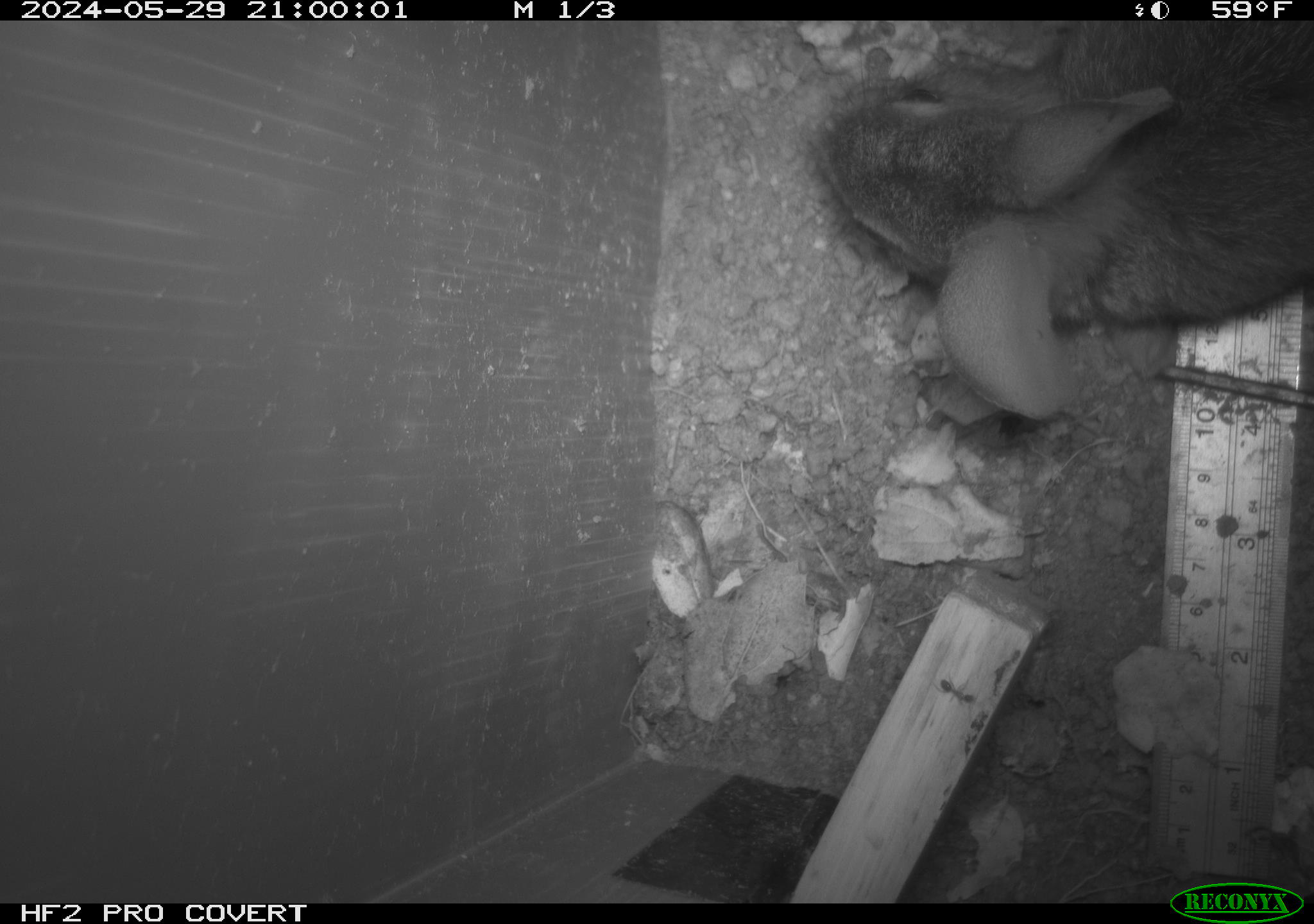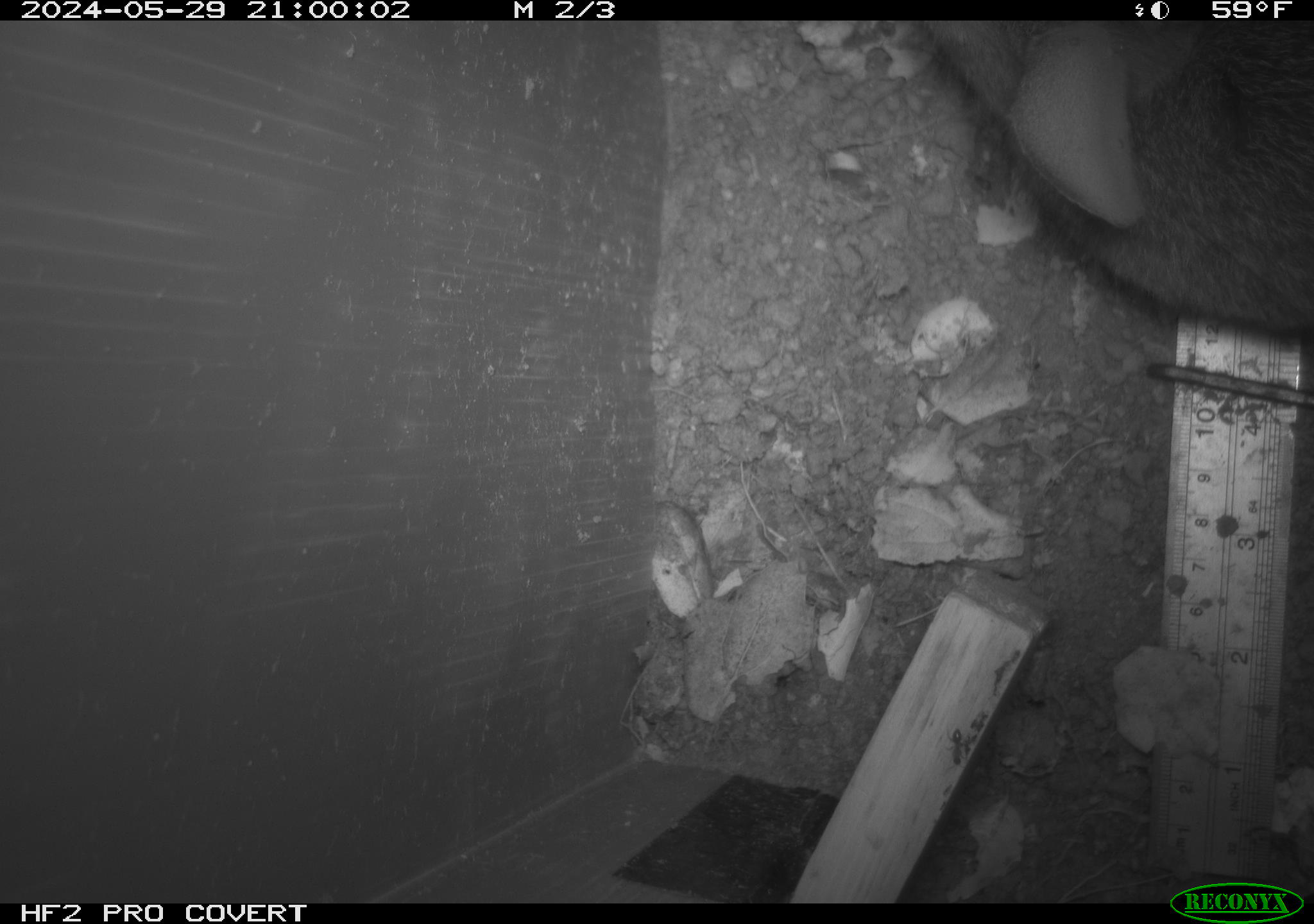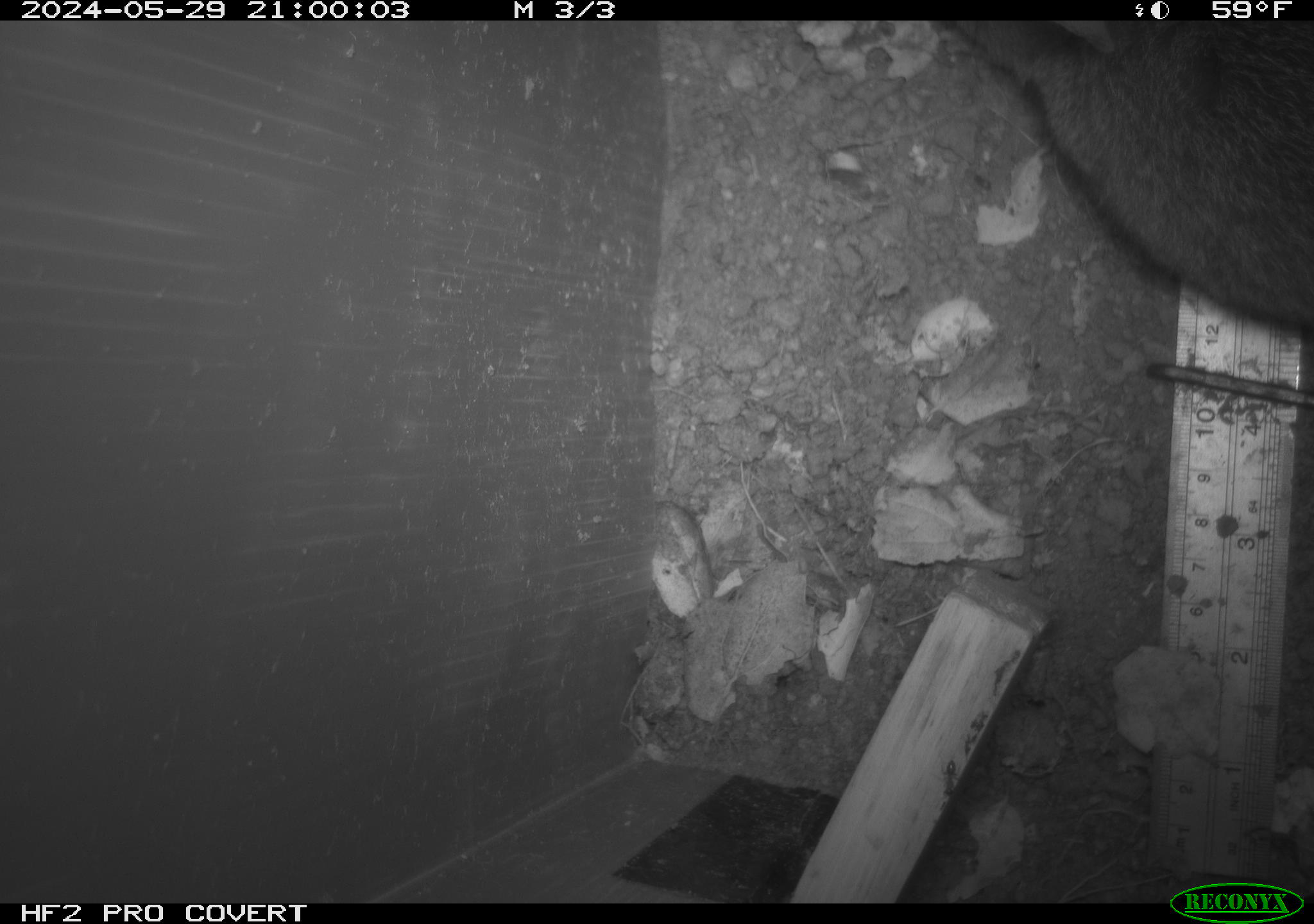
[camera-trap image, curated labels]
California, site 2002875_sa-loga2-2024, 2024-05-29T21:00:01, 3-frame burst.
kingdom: Animalia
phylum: Chordata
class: Mammalia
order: Lagomorpha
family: Leporidae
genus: Sylvilagus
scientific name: Sylvilagus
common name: cottontail rabbits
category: sylvilagus species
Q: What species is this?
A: Sylvilagus species (cottontail rabbits) (Sylvilagus).